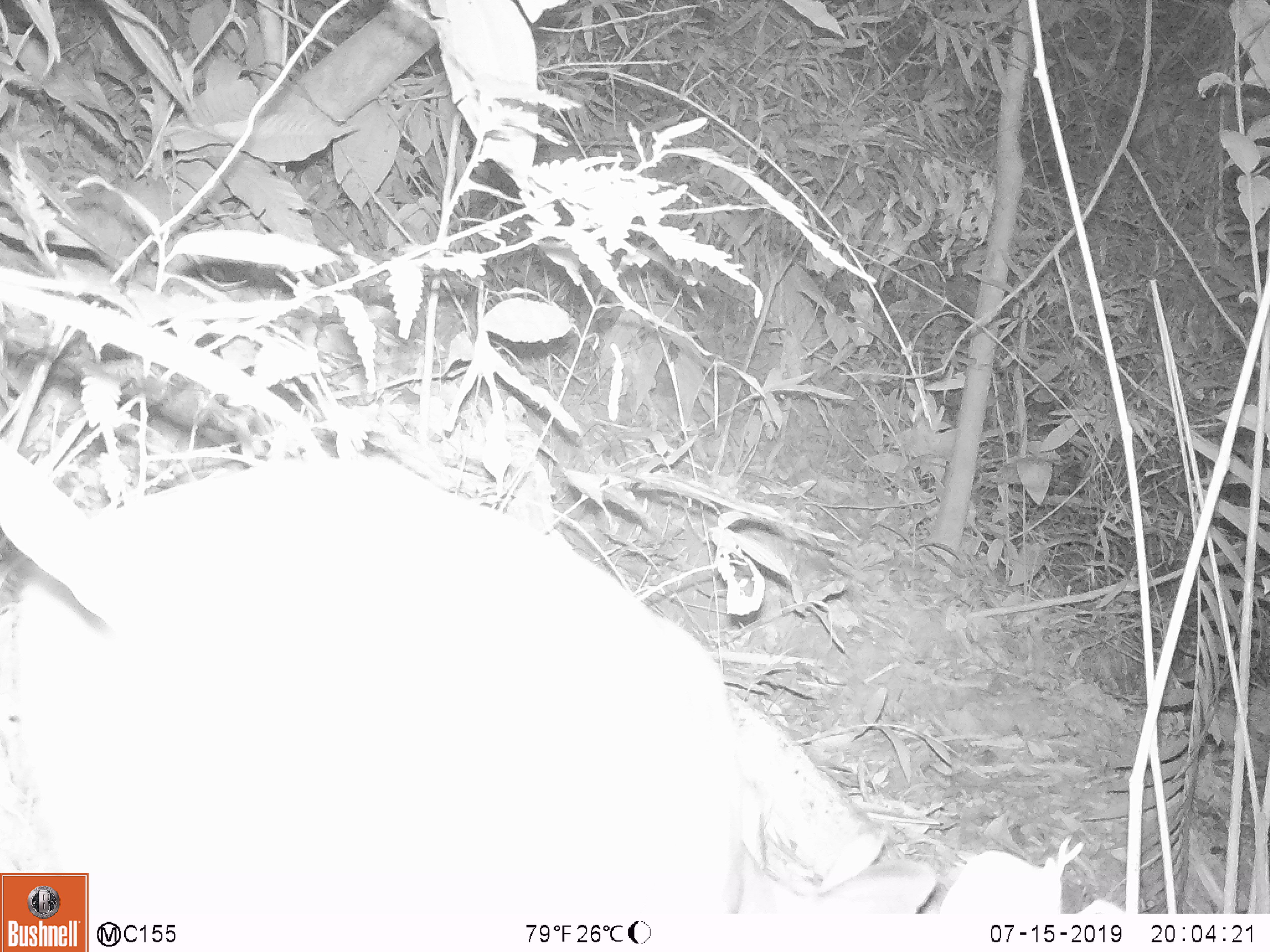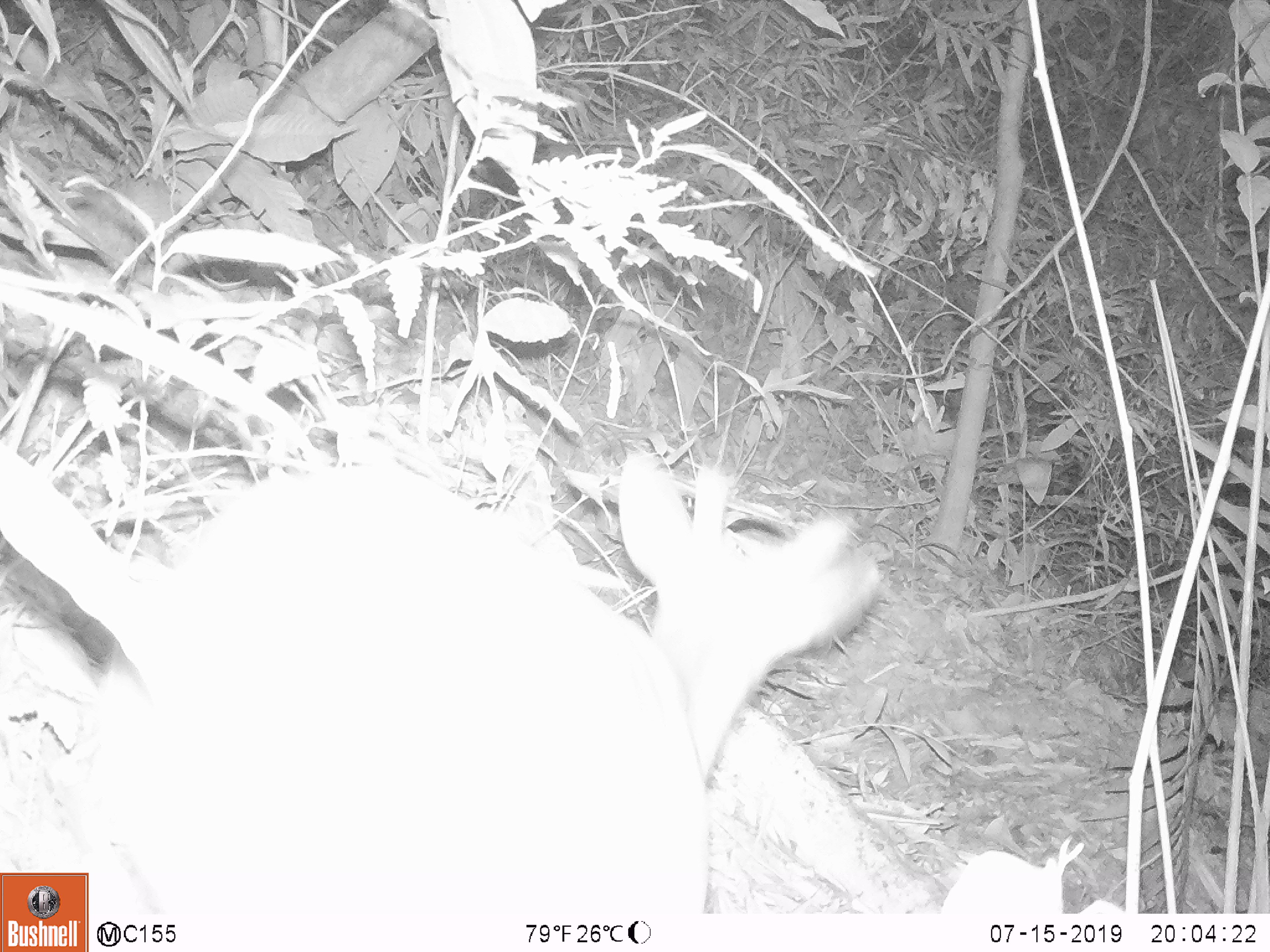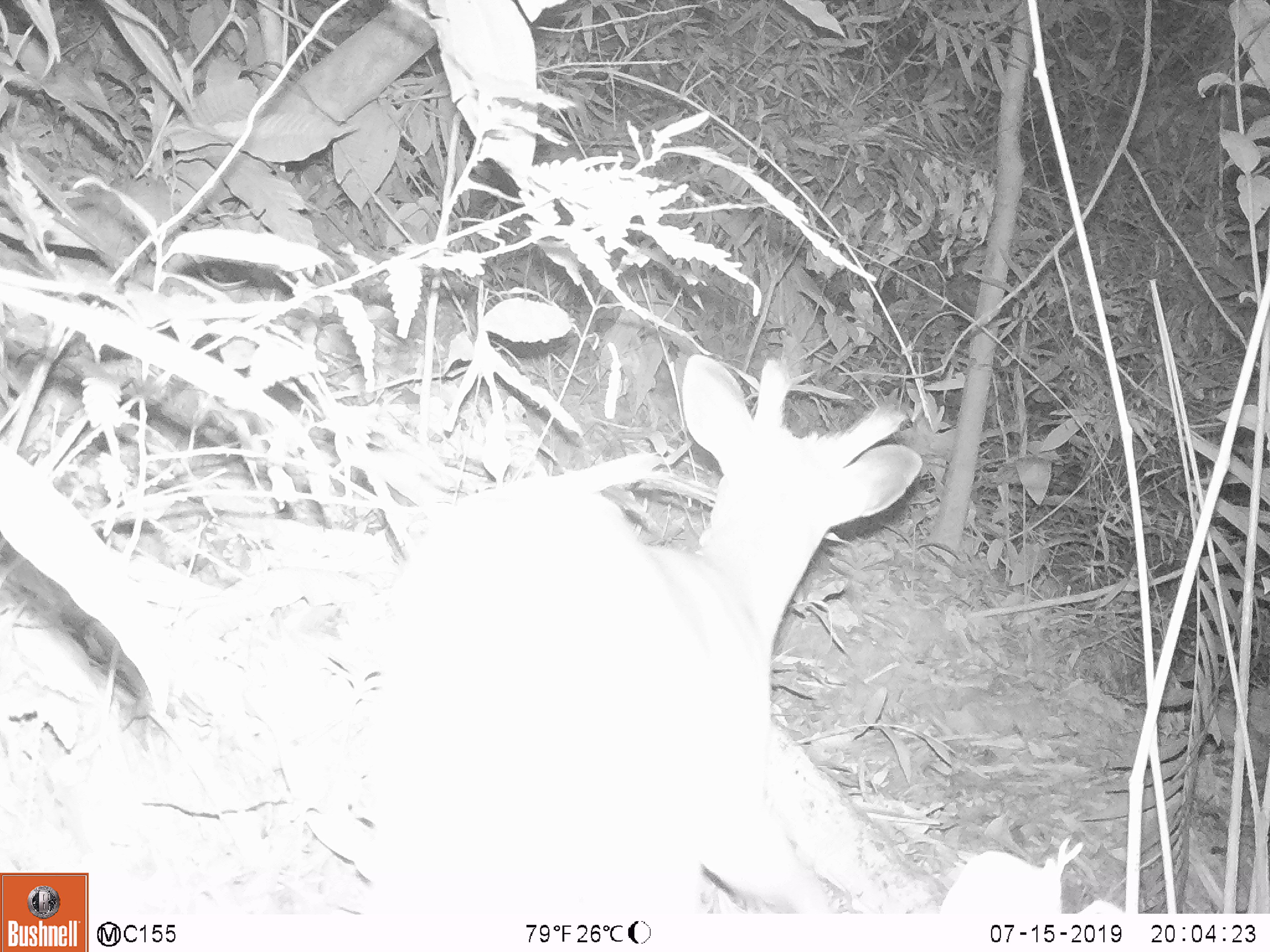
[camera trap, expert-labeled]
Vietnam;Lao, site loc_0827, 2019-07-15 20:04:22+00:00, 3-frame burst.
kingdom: Animalia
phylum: Chordata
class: Mammalia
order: Artiodactyla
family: Cervidae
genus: Muntiacus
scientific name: Muntiacus muntjak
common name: red muntjac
Red muntjac (Muntiacus muntjak). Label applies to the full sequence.